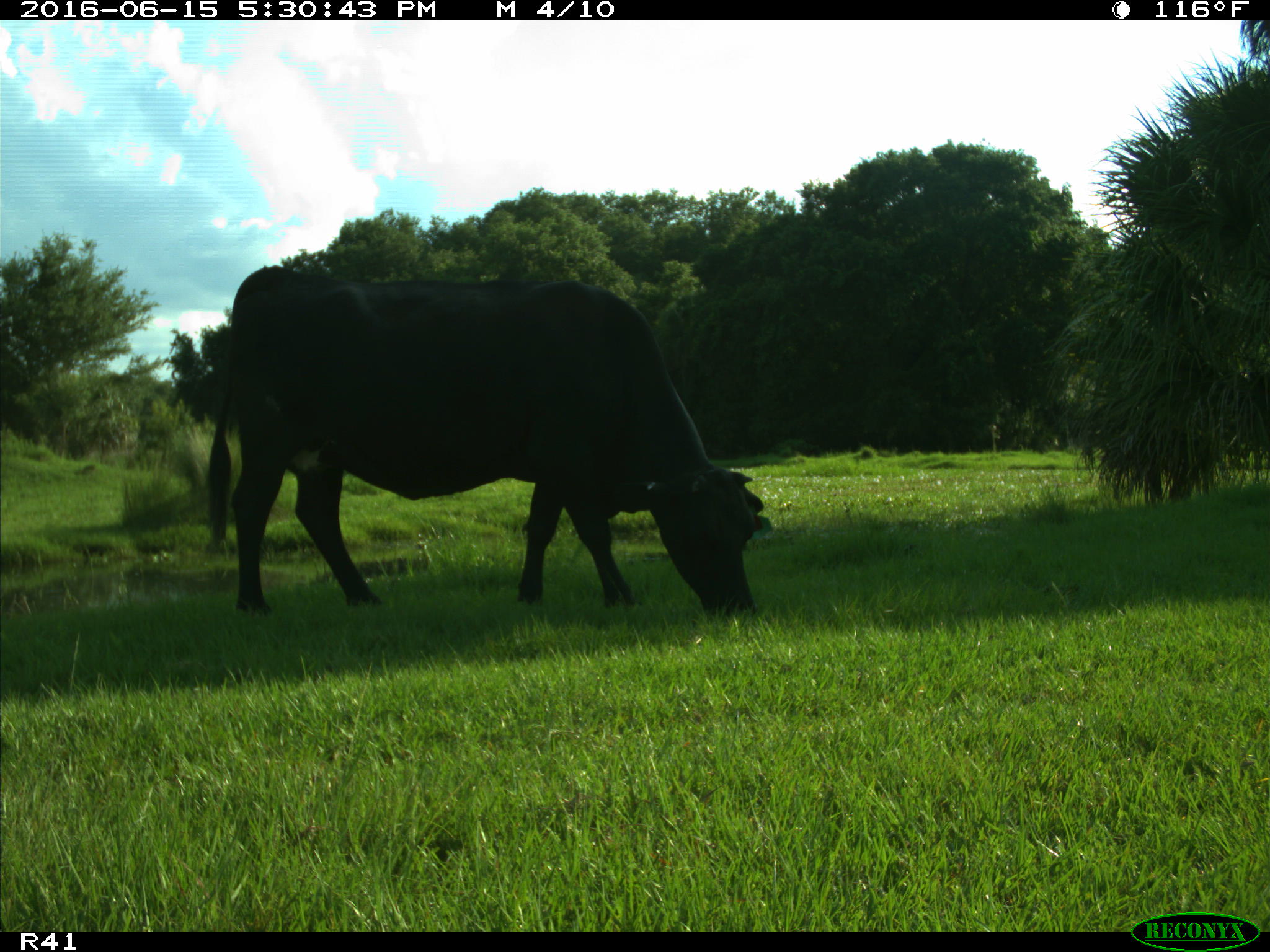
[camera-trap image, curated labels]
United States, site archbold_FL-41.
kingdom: Animalia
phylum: Chordata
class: Mammalia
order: Artiodactyla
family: Bovidae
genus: Bos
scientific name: Bos taurus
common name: domestic cow